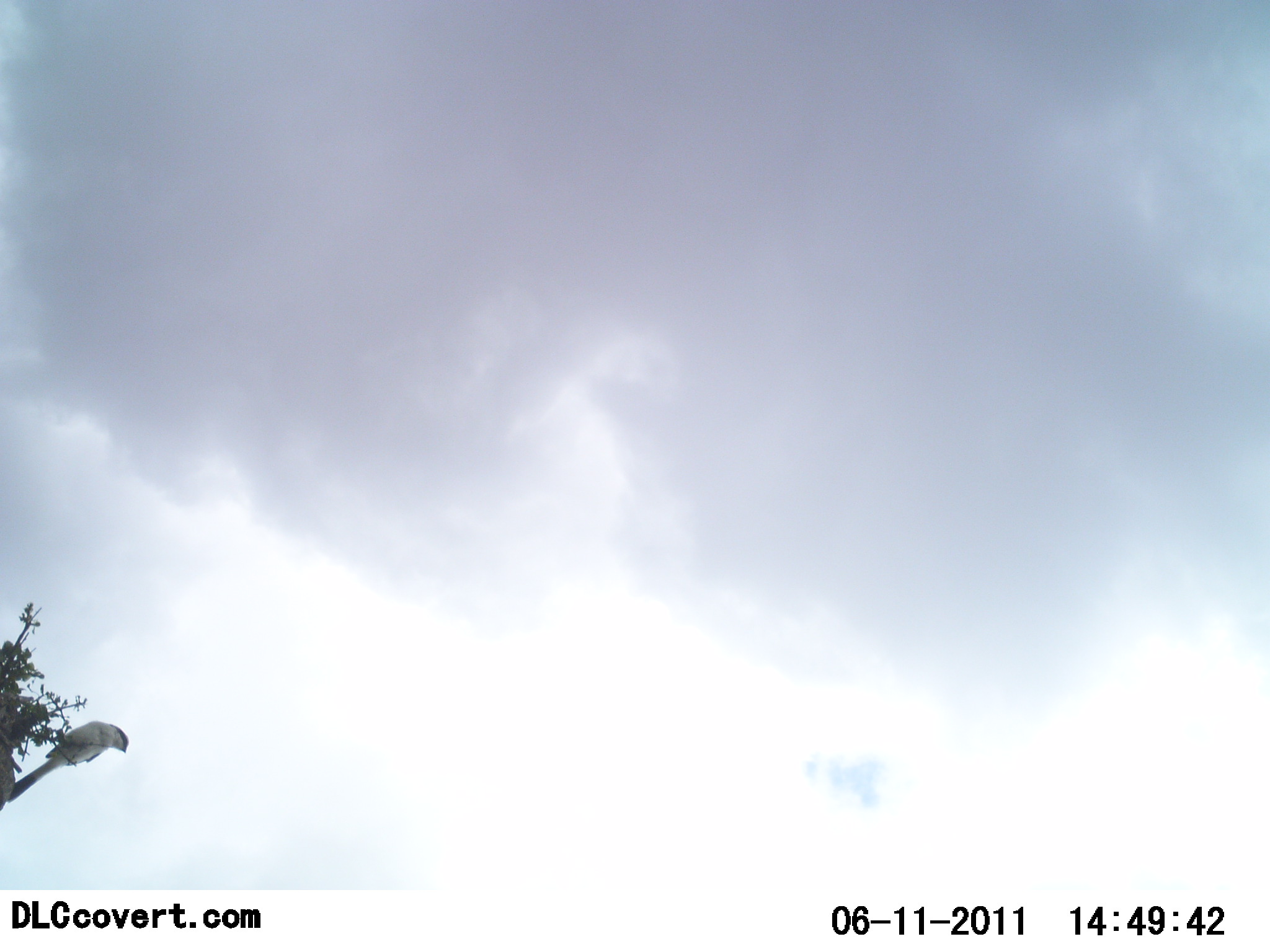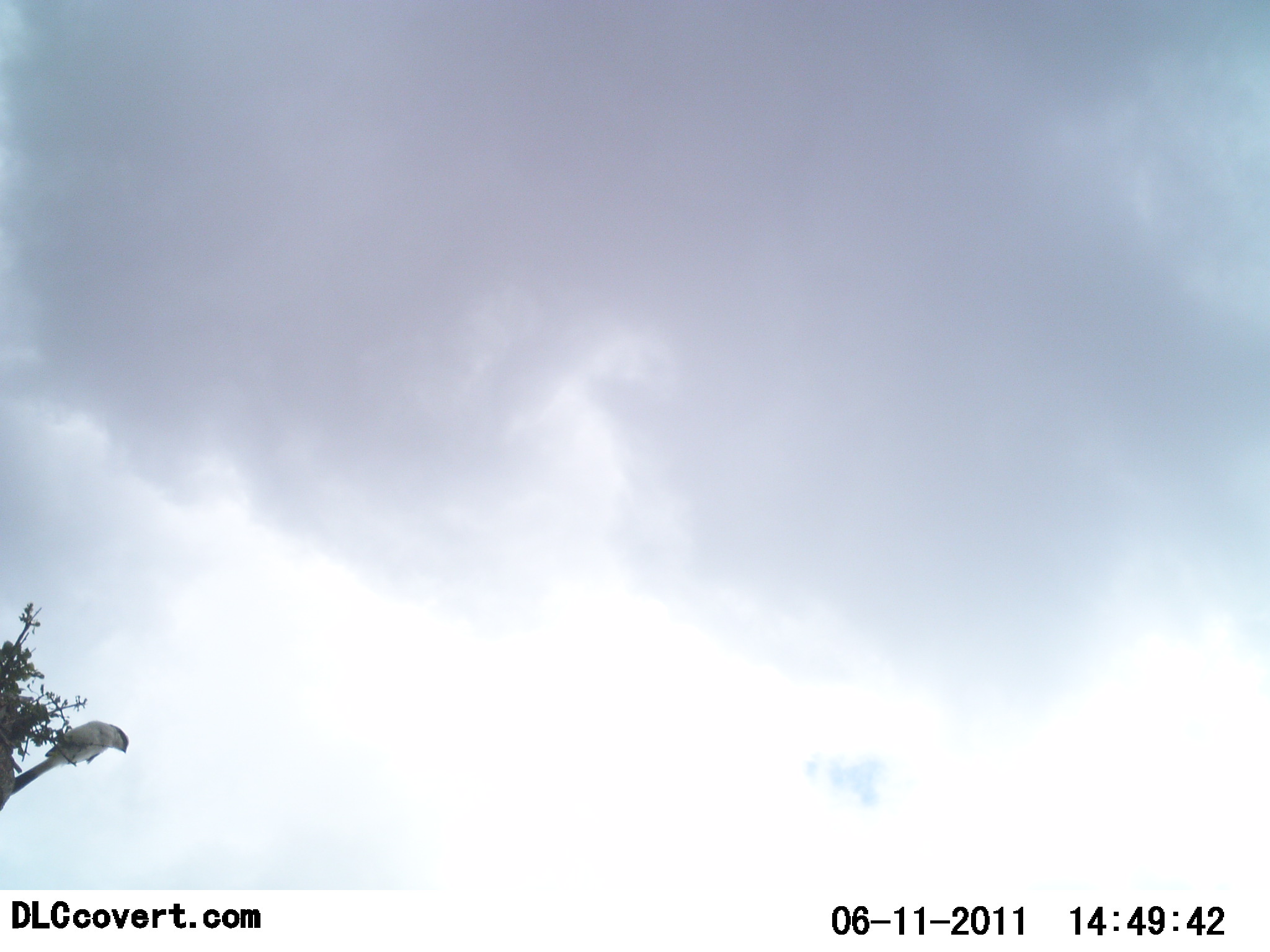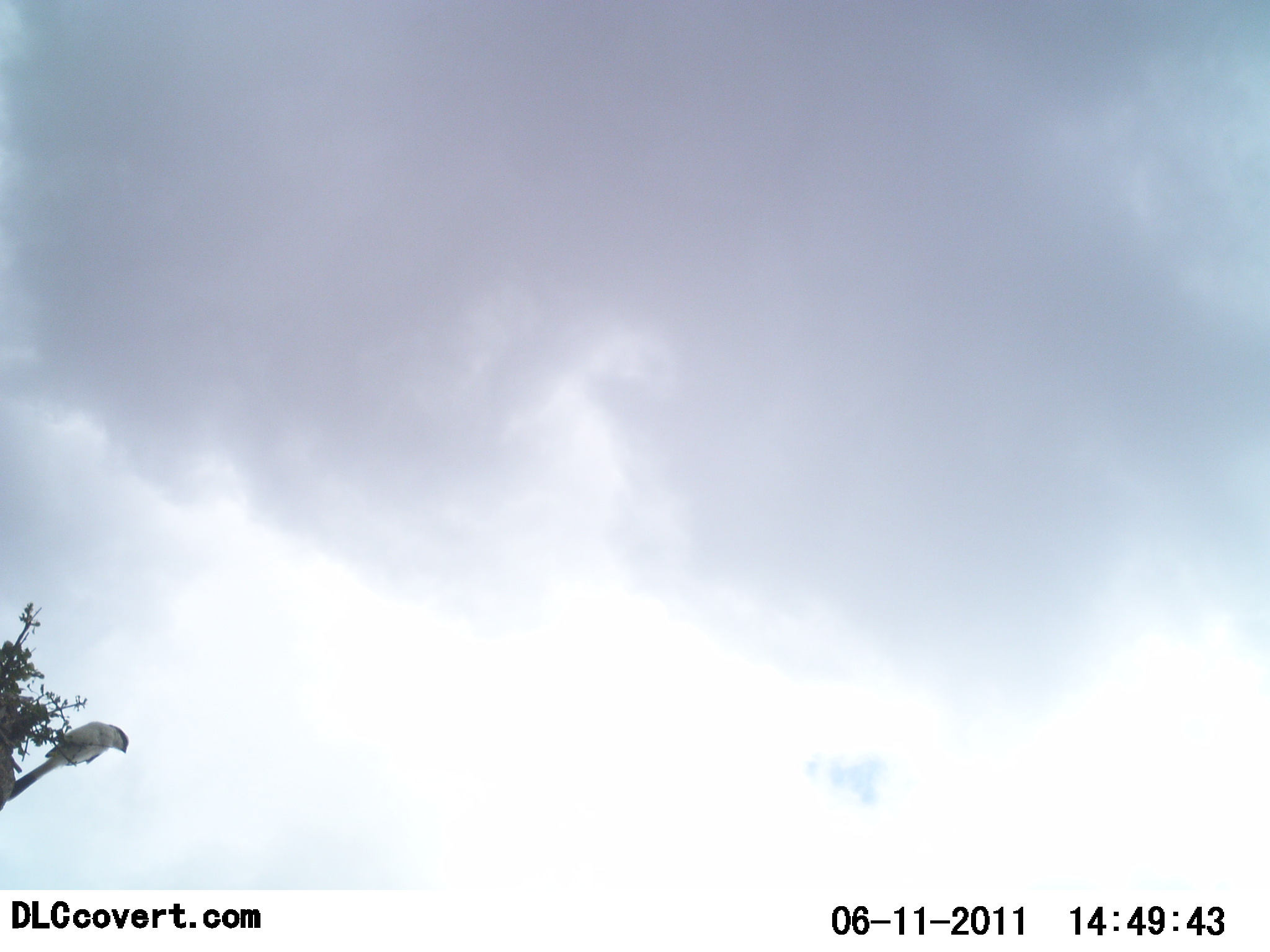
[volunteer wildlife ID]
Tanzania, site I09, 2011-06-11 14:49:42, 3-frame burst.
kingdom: Animalia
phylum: Chordata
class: Aves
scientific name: Aves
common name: bird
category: otherbird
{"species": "otherbird (bird) (Aves)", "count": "1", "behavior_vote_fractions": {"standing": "43%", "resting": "57%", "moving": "0%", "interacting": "0%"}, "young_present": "0%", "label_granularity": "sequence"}